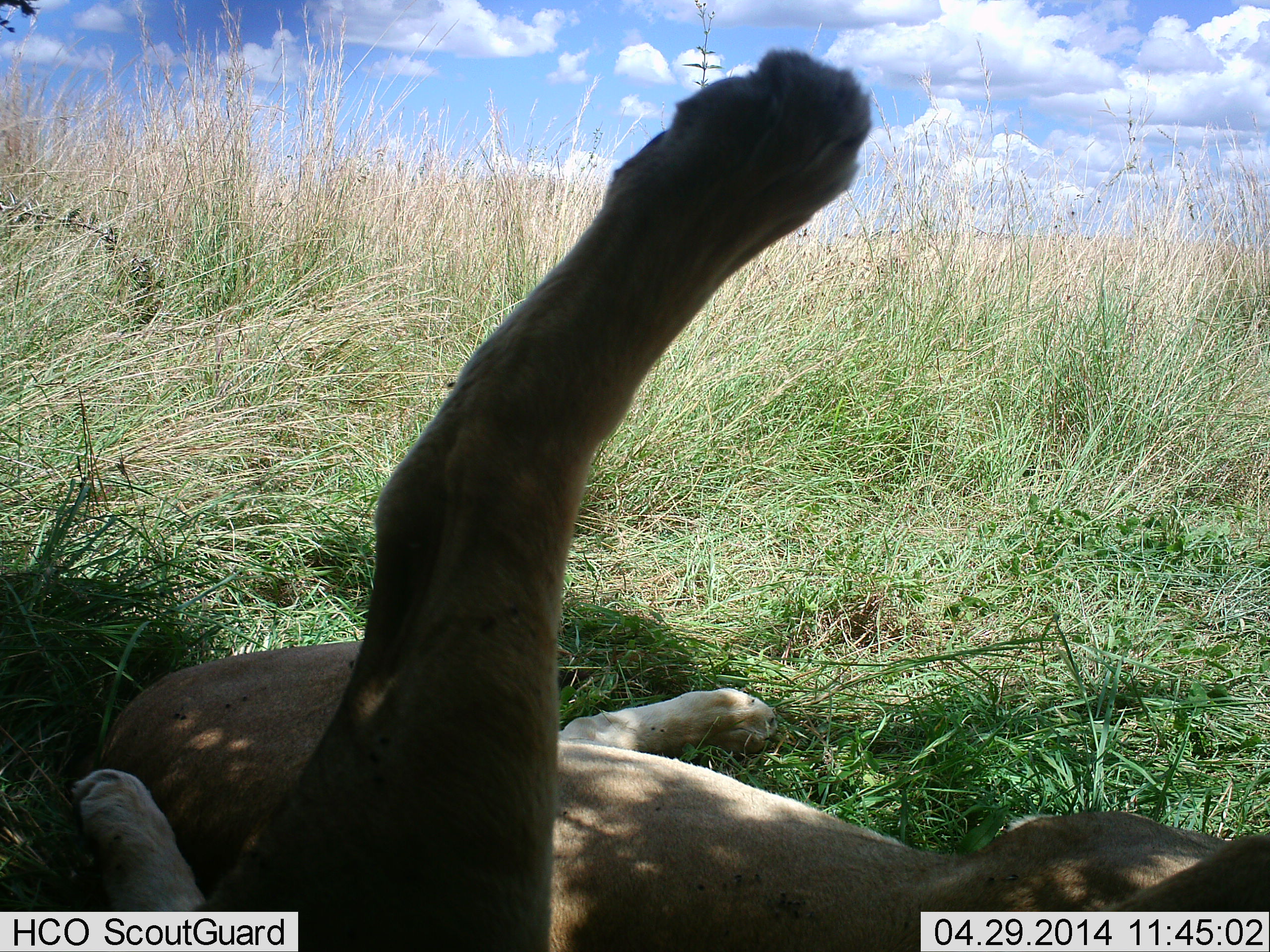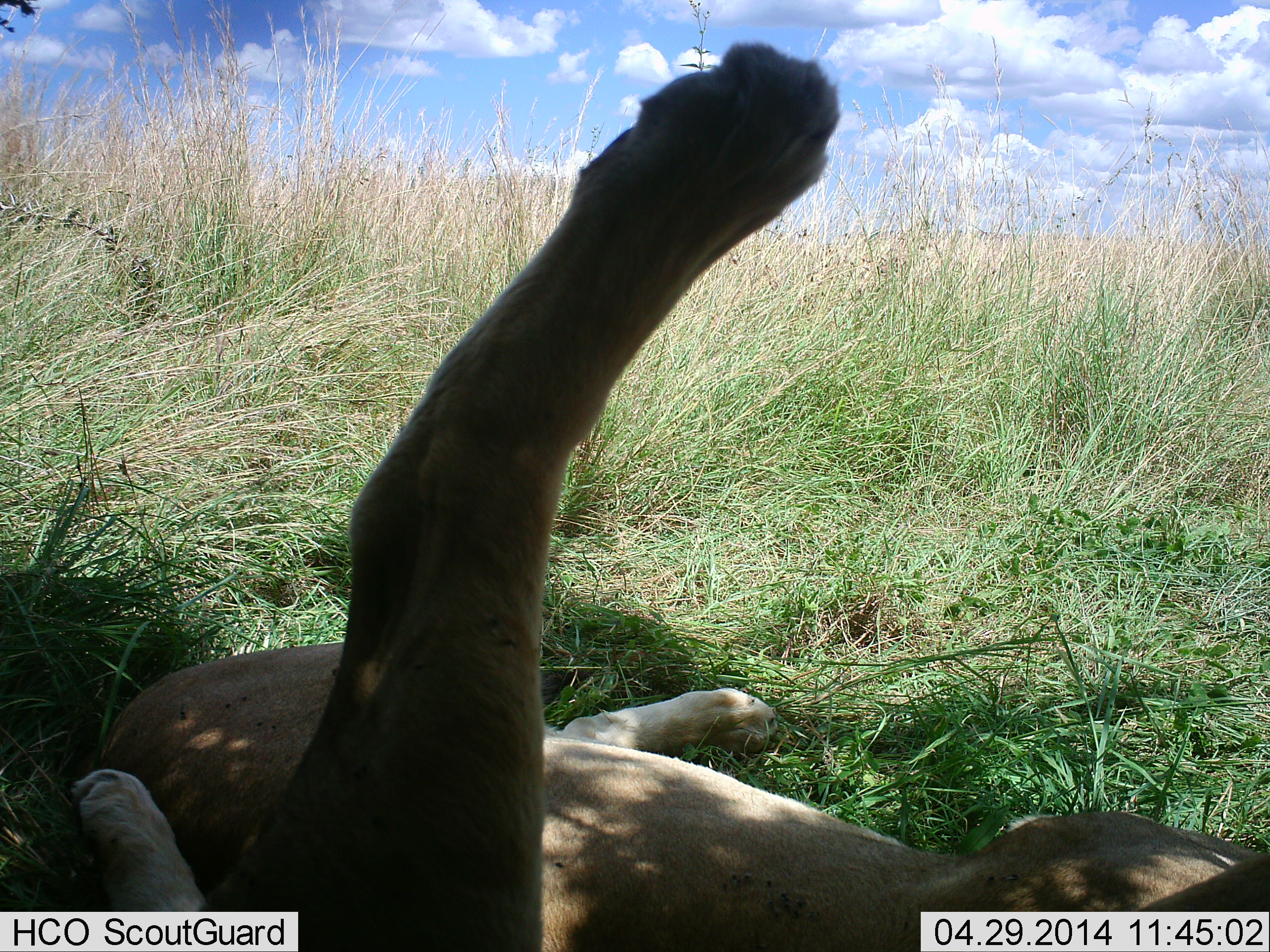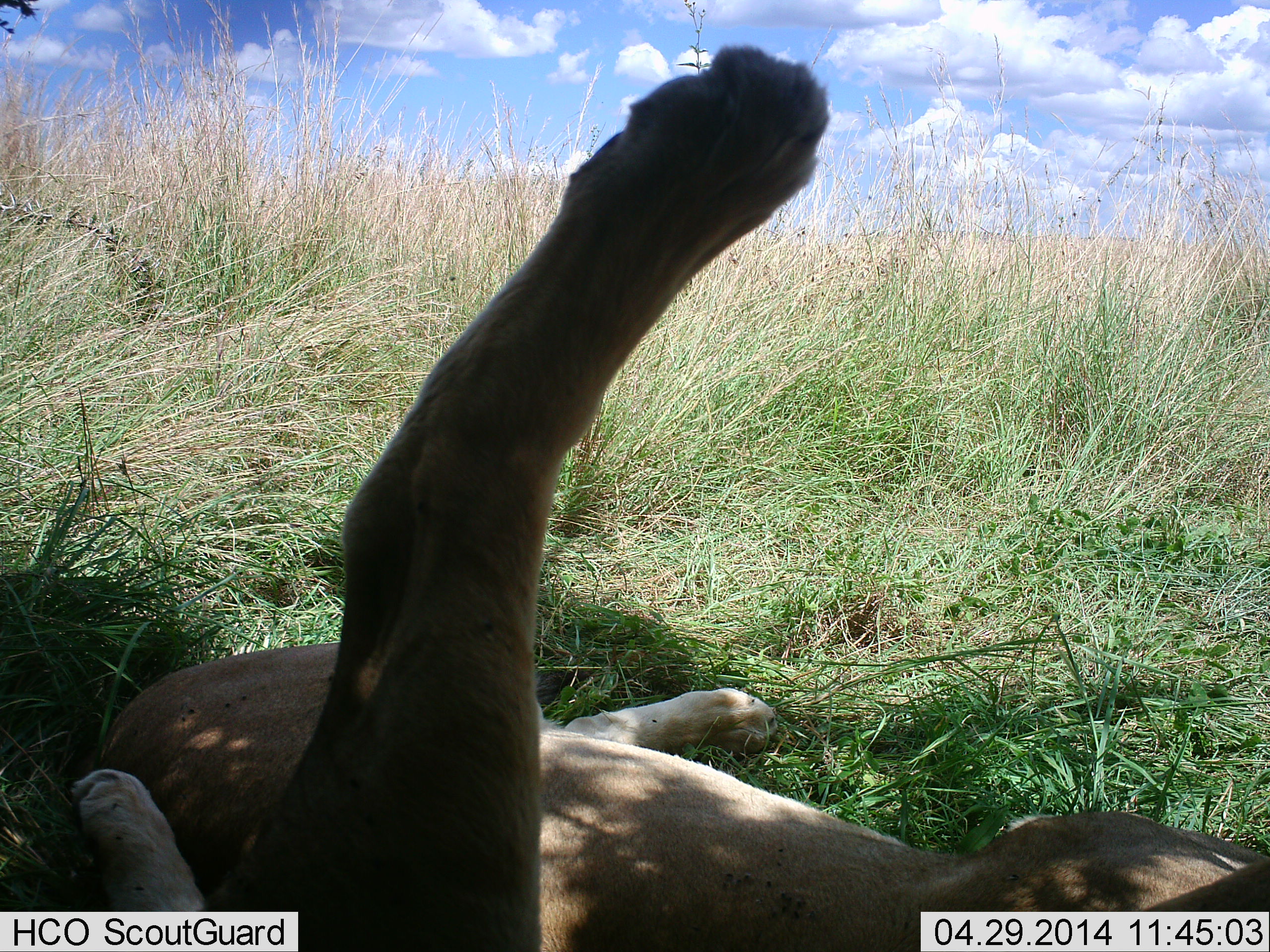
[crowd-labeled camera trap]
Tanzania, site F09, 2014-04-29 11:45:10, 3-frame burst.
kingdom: Animalia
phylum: Chordata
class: Mammalia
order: Carnivora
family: Felidae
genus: Panthera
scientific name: Panthera leo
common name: lion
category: lionfemale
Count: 2.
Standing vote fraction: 0%.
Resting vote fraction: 97%.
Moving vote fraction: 0%.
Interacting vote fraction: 6%.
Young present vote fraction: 0%.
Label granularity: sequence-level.